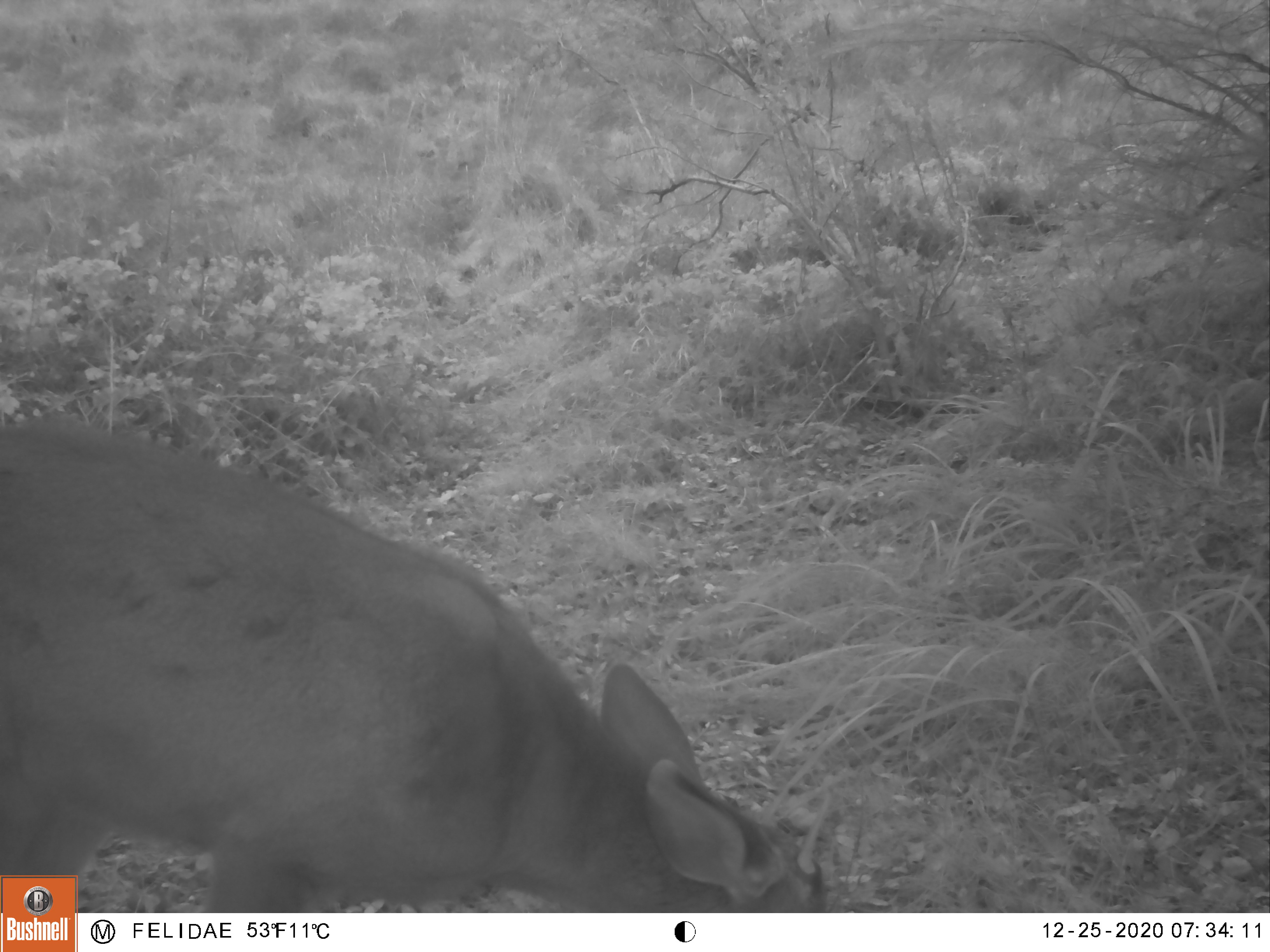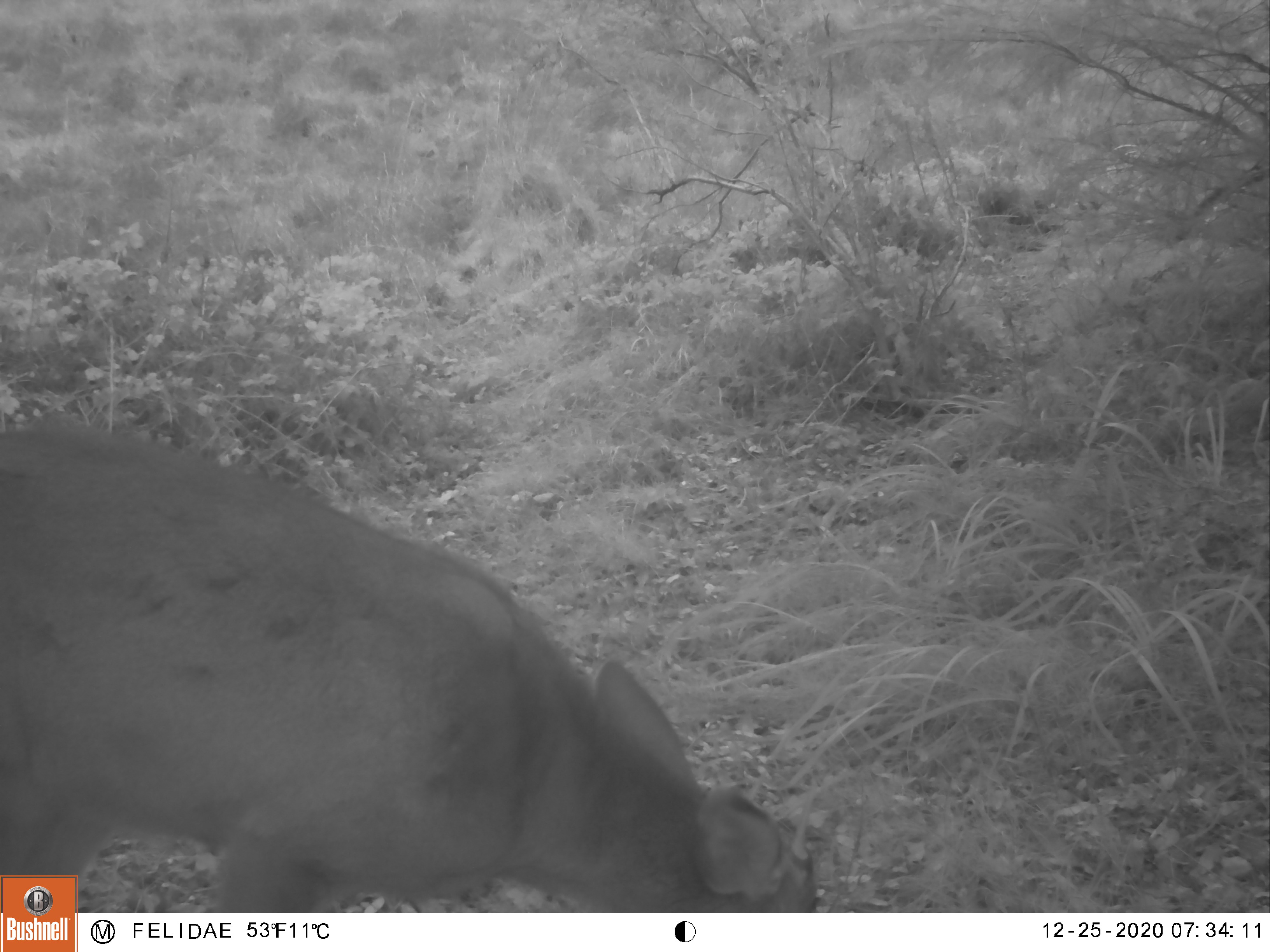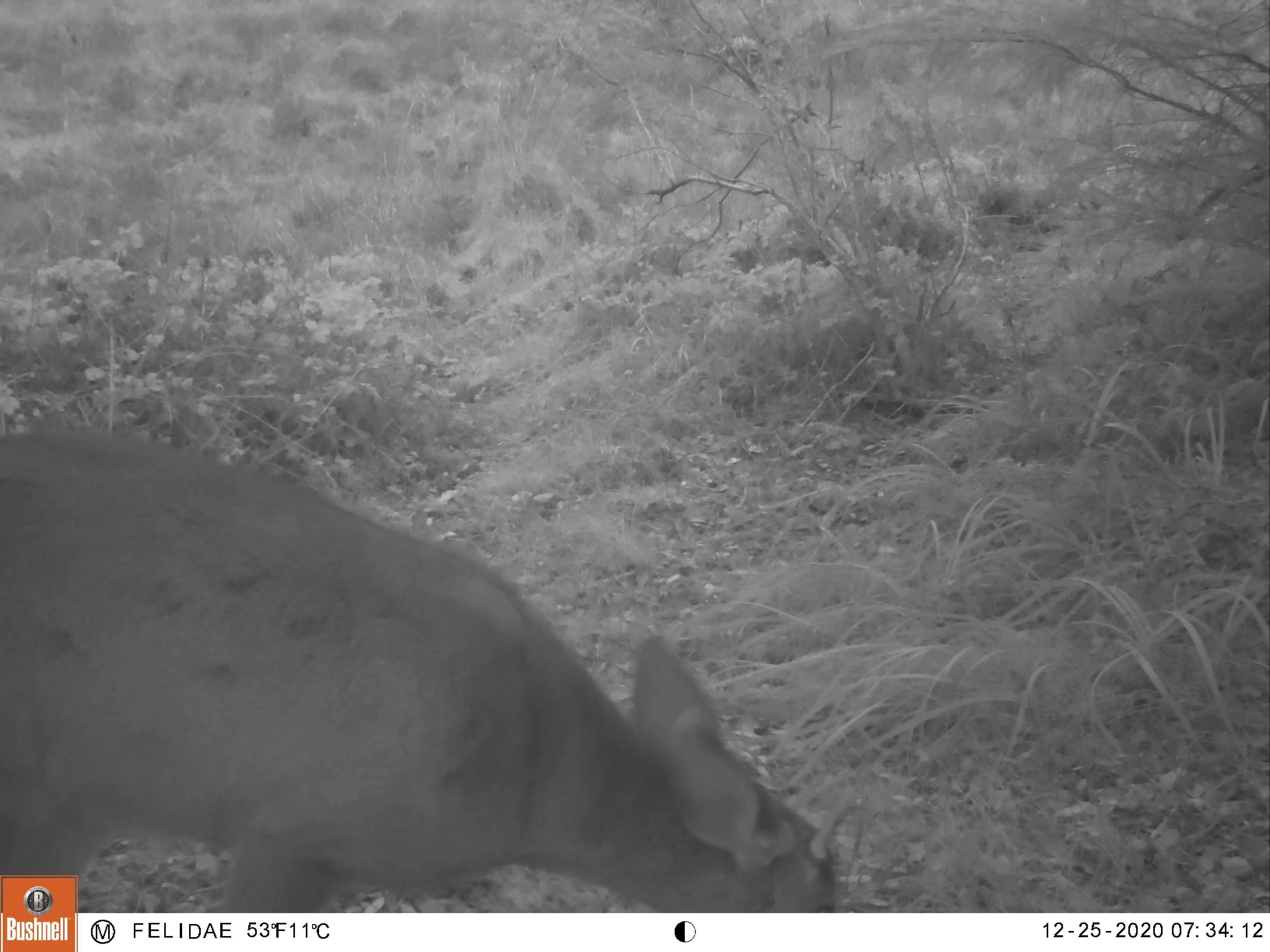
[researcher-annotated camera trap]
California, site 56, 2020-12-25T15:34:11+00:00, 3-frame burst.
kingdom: Animalia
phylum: Chordata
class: Mammalia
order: Artiodactyla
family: Cervidae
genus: Odocoileus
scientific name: Odocoileus hemionus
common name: mule deer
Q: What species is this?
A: Mule deer (Odocoileus hemionus).